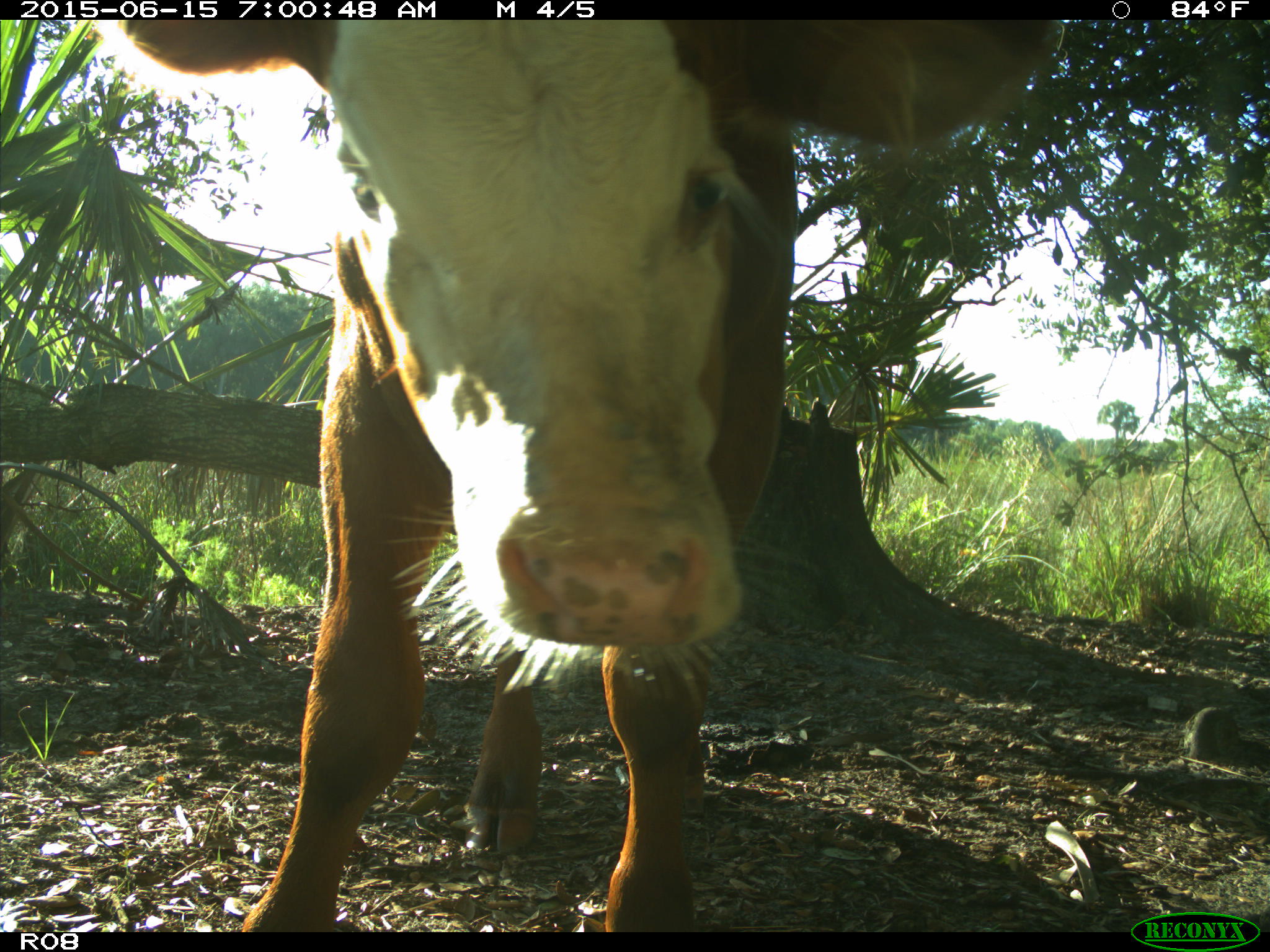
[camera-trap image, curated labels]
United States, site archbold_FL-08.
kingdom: Animalia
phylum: Chordata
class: Mammalia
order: Artiodactyla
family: Bovidae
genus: Bos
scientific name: Bos taurus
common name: domestic cow